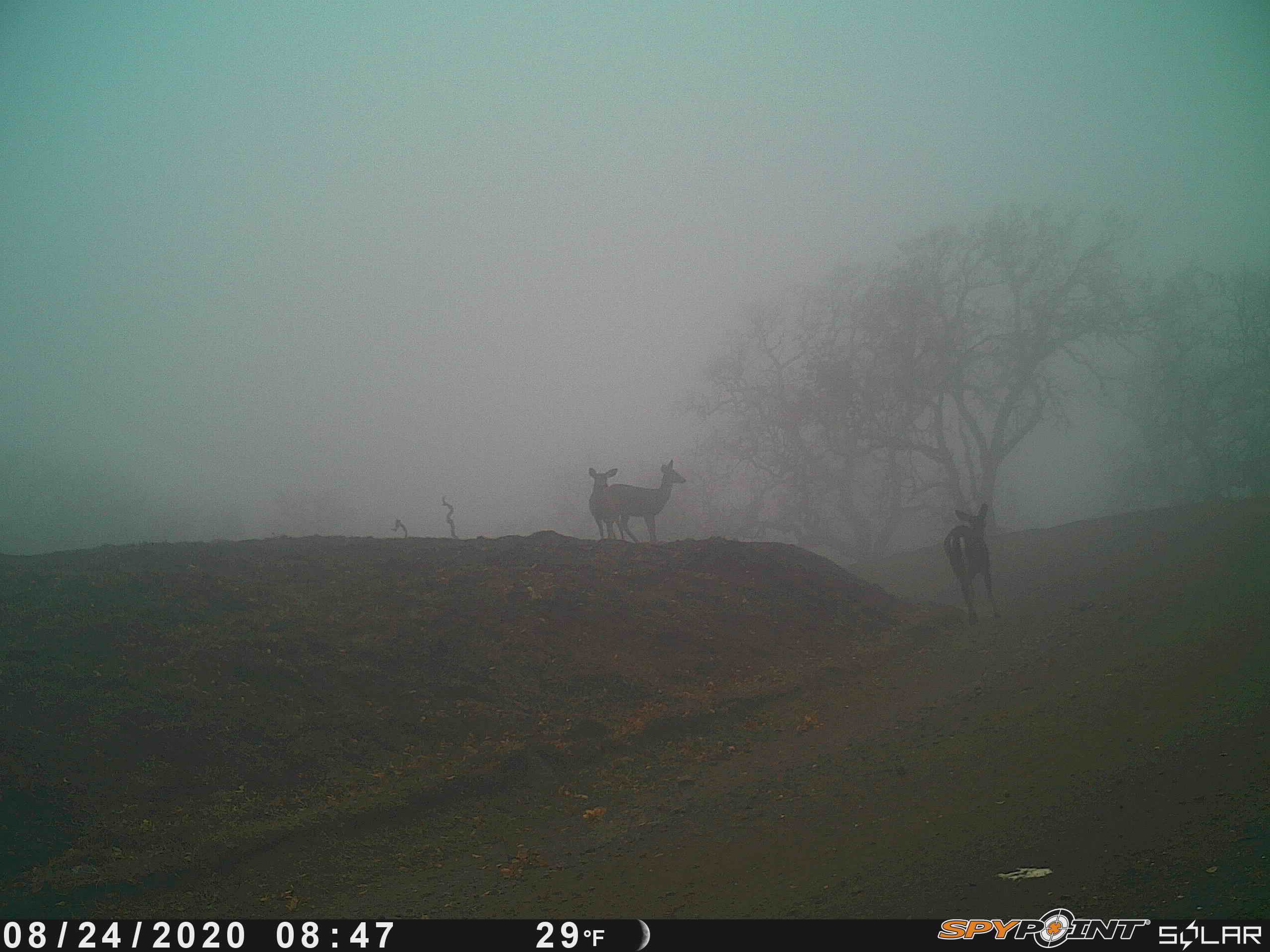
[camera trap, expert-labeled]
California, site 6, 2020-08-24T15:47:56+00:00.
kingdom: Animalia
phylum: Chordata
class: Mammalia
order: Artiodactyla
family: Cervidae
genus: Odocoileus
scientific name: Odocoileus hemionus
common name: mule deer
Mule deer (Odocoileus hemionus).